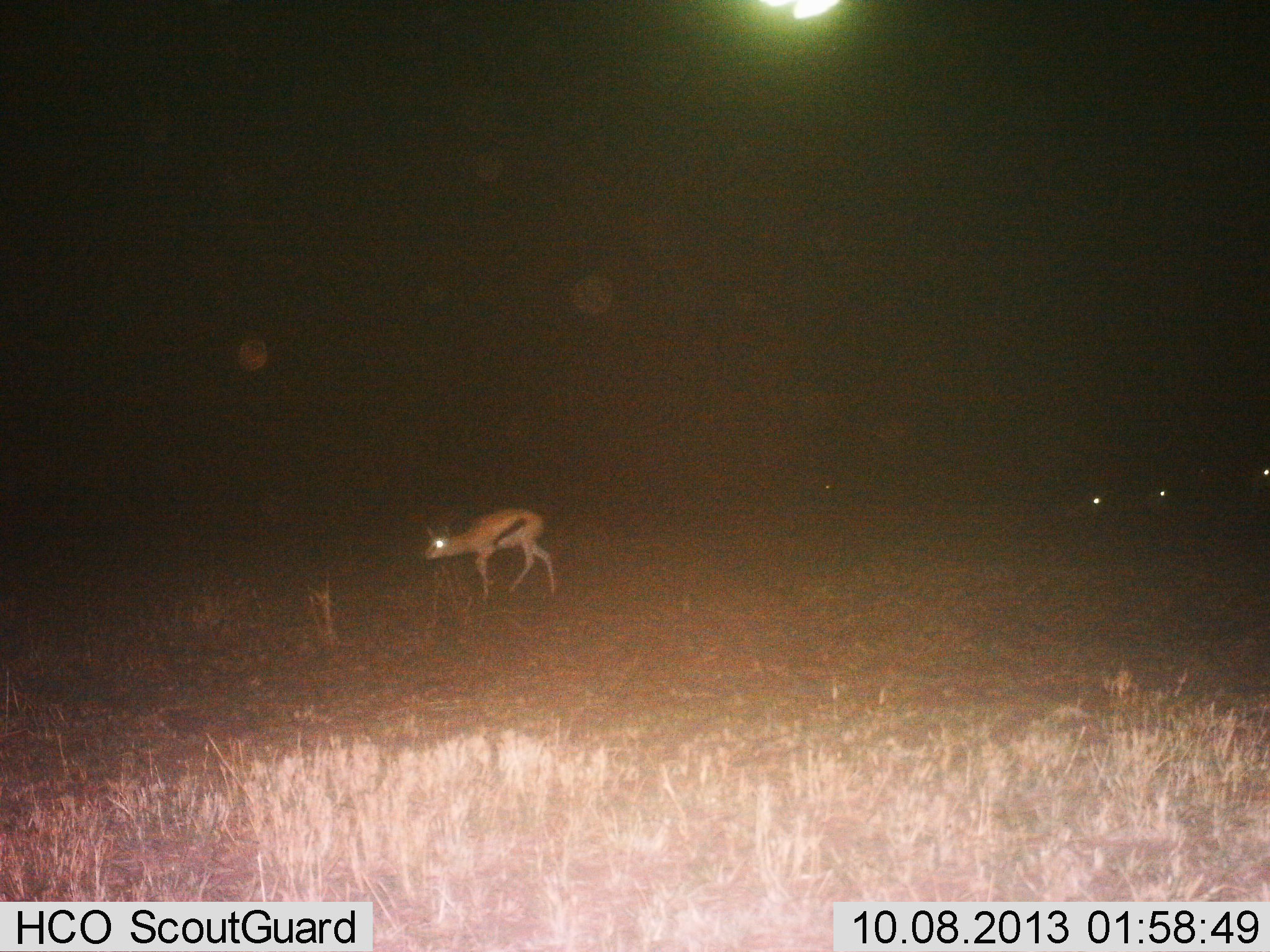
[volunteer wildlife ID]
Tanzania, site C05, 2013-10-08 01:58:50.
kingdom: Animalia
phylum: Chordata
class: Mammalia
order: Artiodactyla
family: Bovidae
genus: Eudorcas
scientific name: Eudorcas thomsonii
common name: thomson's gazelle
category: gazellethomsons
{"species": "gazellethomsons (thomson's gazelle) (Eudorcas thomsonii)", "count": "1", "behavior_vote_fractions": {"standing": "30%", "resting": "0%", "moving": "70%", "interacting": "0%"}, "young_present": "0%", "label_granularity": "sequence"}